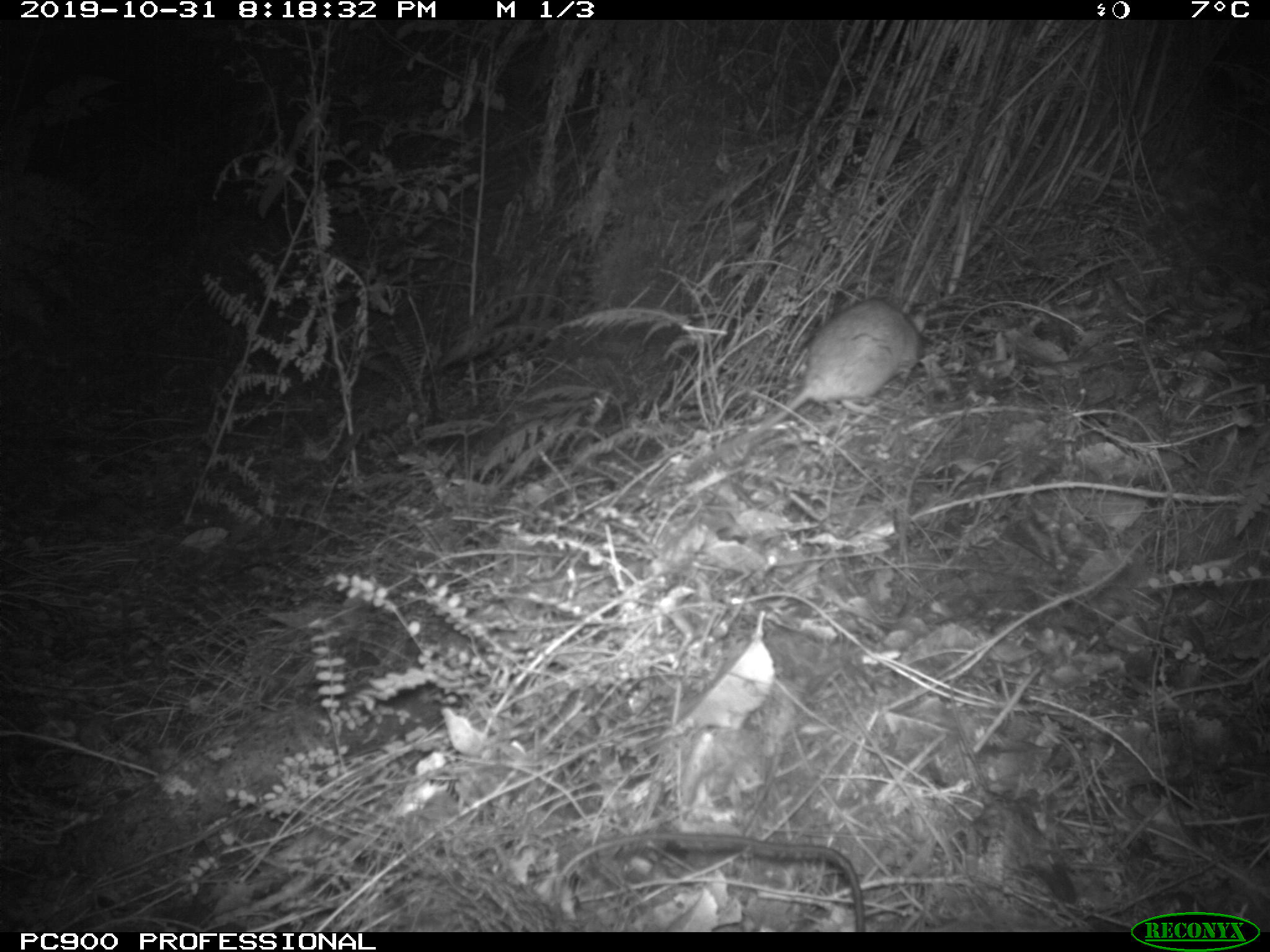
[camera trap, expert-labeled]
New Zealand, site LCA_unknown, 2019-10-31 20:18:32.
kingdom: Animalia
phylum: Chordata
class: Mammalia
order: Rodentia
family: Muridae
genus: Rattus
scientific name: Rattus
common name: rat